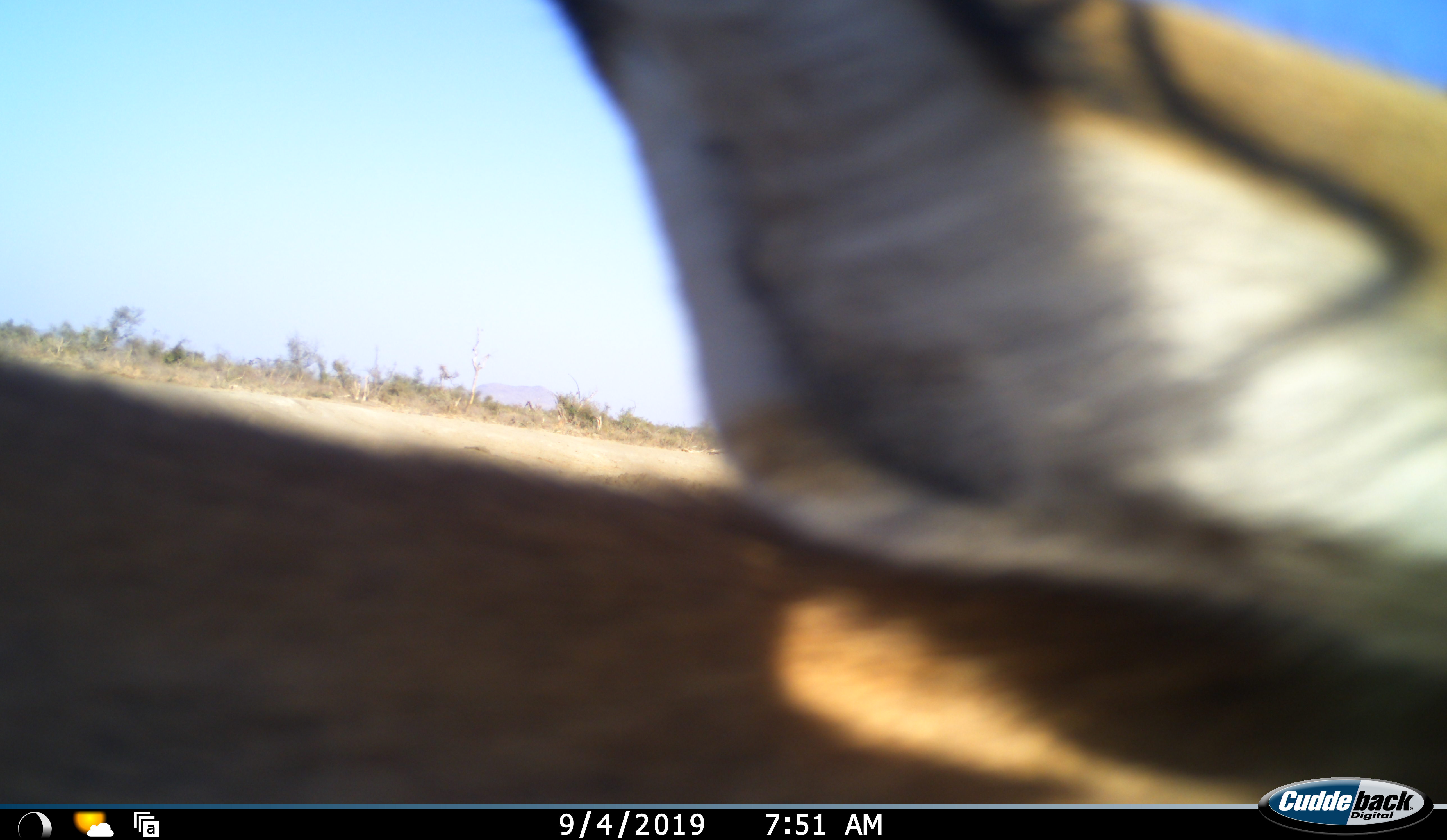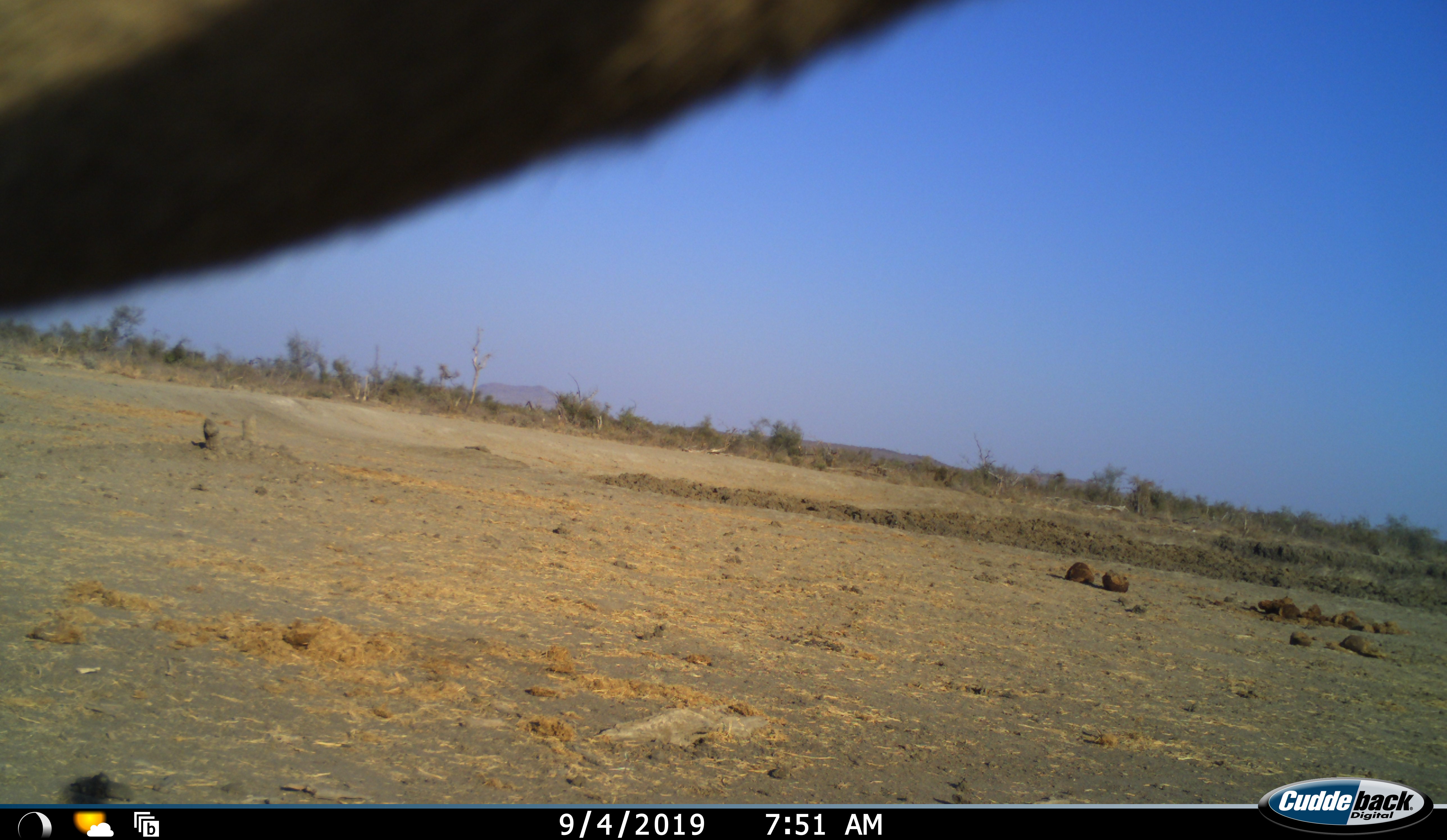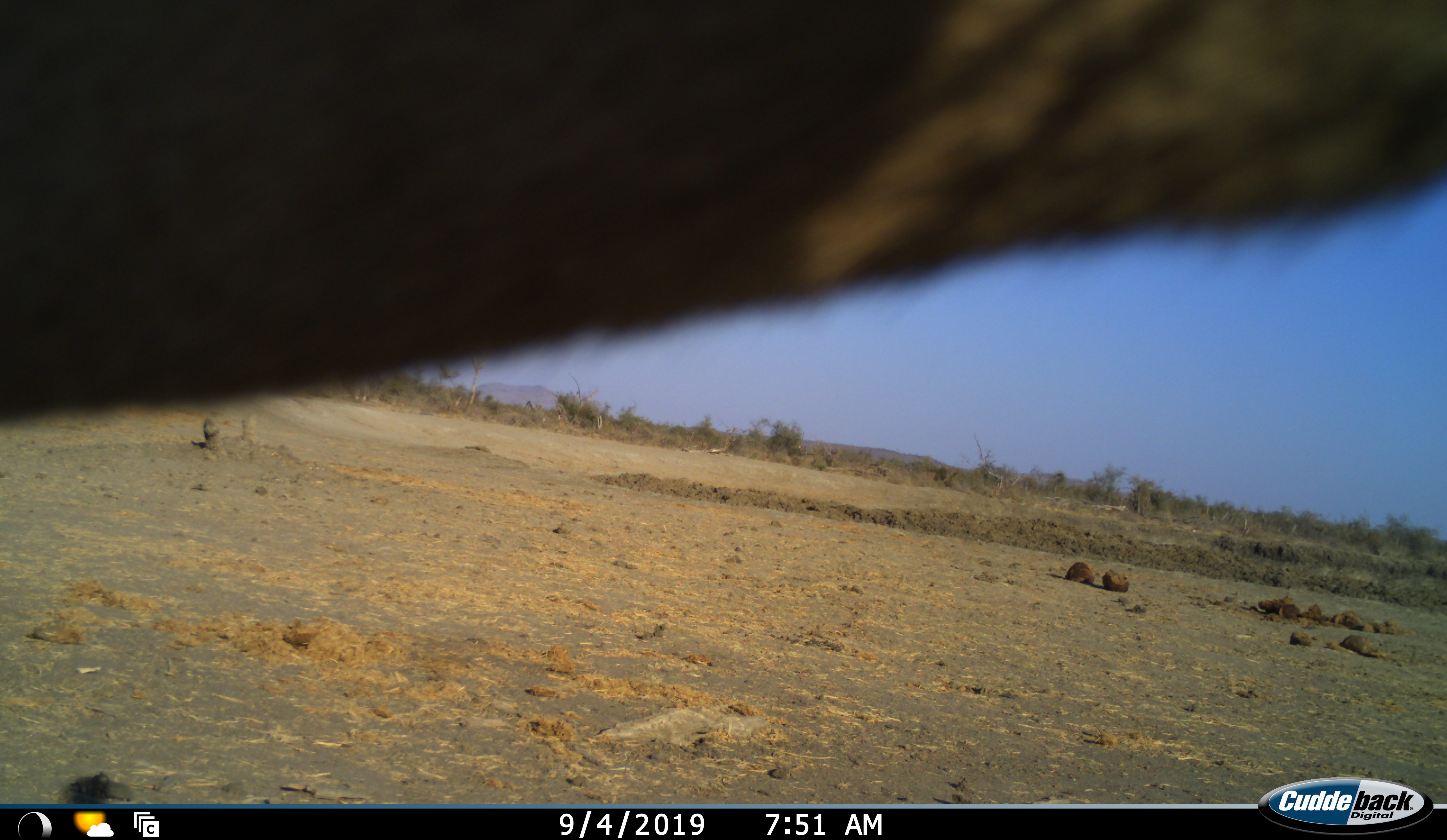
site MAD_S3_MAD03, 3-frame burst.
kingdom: Animalia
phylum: Chordata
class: Mammalia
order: Artiodactyla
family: Bovidae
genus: Aepyceros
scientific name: Aepyceros melampus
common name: impala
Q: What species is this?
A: Impala (Aepyceros melampus).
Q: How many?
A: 1.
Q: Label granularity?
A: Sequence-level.